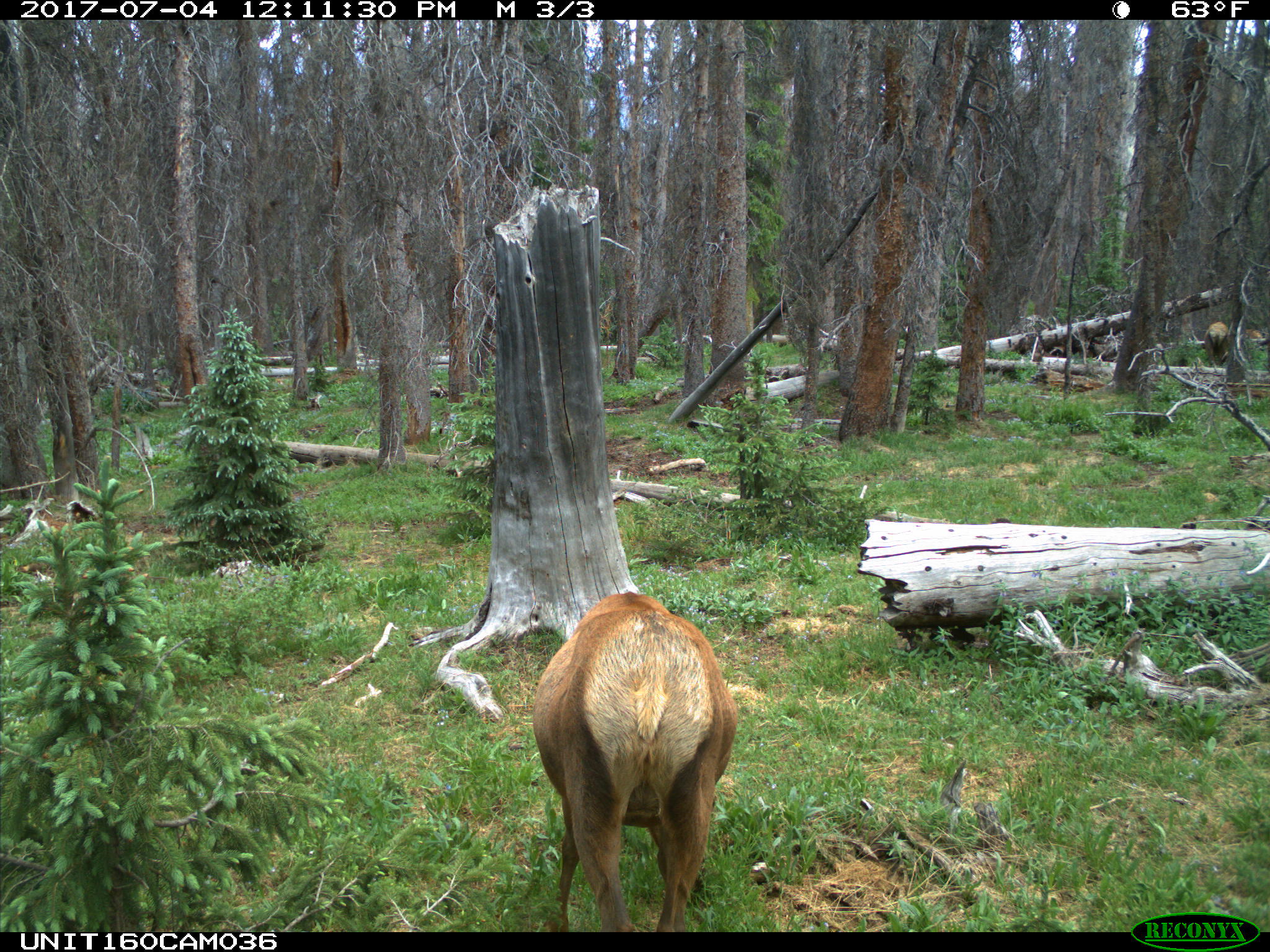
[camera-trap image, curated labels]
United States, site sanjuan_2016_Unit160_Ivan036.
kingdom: Animalia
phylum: Chordata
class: Mammalia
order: Artiodactyla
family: Cervidae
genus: Cervus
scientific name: Cervus elaphus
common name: red deer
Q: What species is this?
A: Cervus elaphus (red deer).